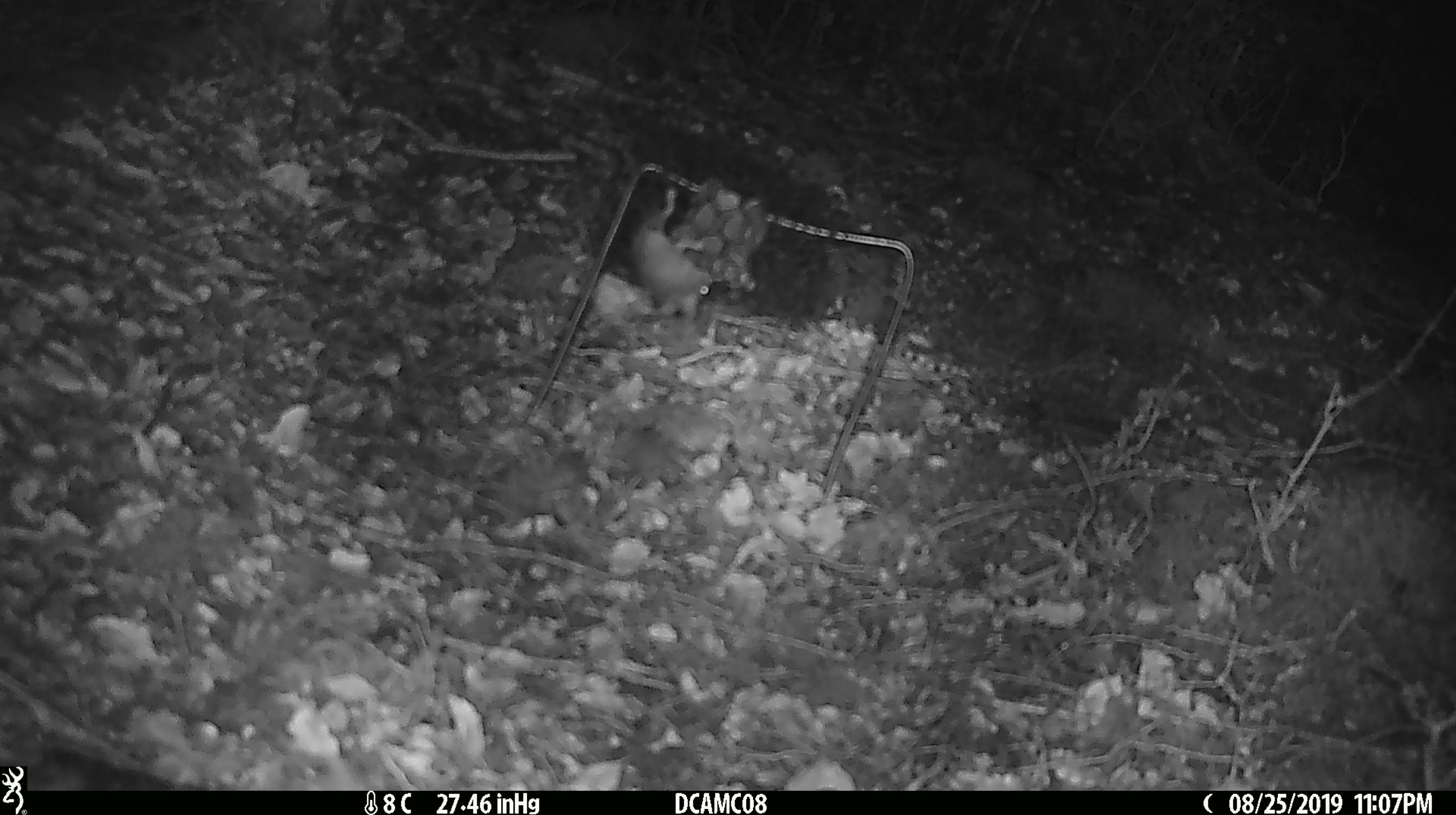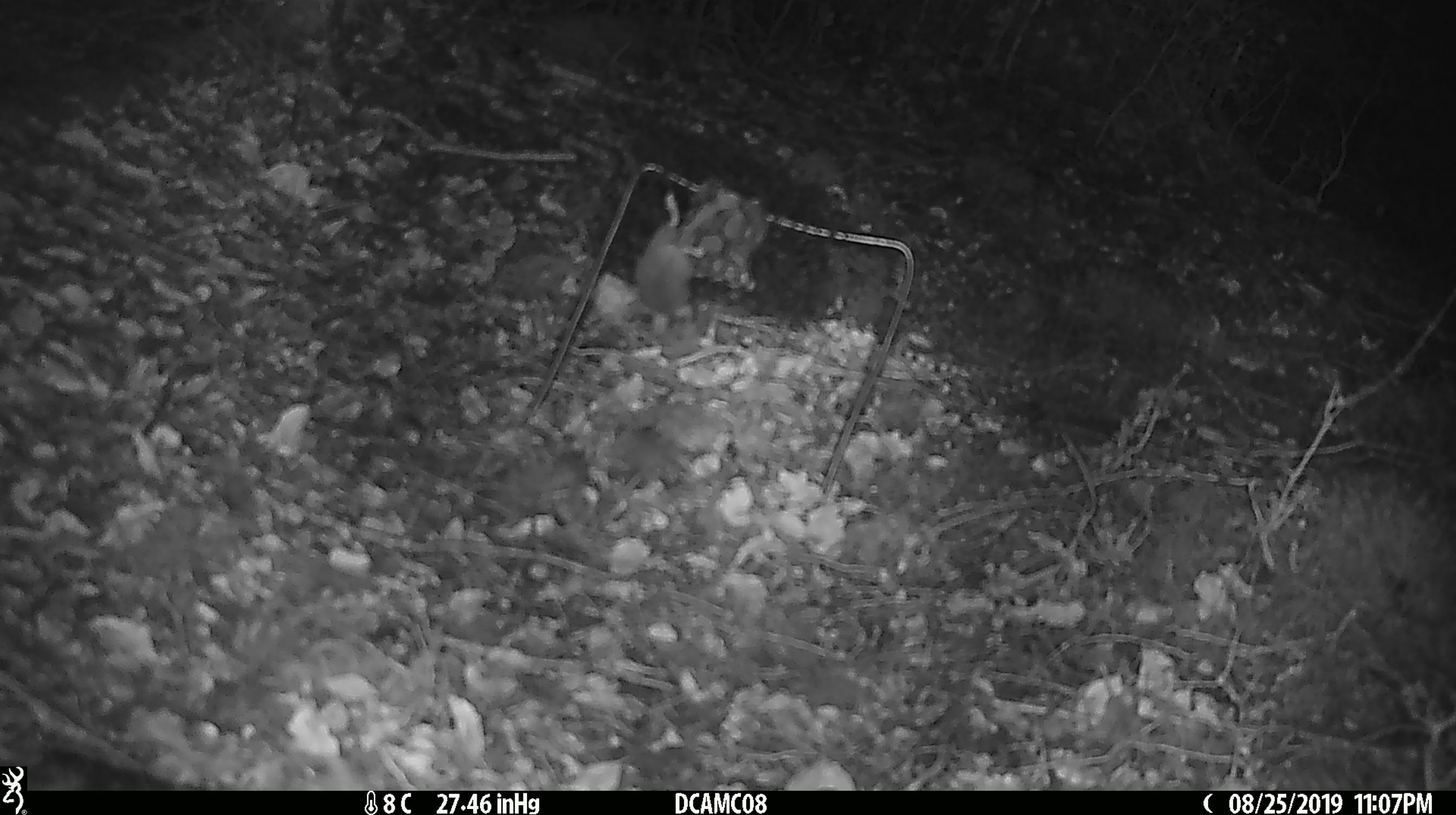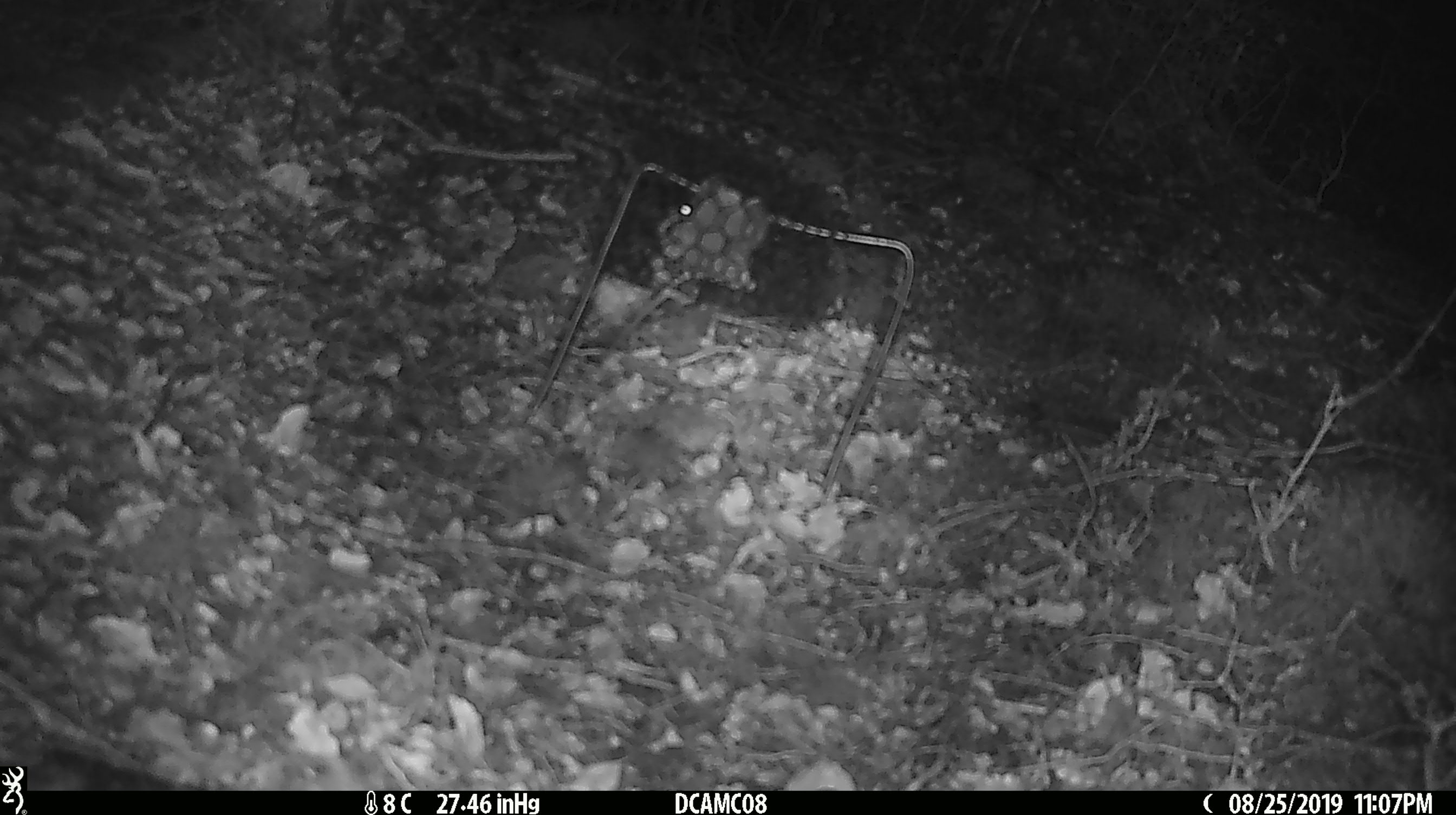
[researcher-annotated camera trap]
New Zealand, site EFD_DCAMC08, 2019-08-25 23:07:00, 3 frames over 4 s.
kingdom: Animalia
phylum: Chordata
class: Mammalia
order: Rodentia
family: Muridae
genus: Mus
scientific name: Mus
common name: mouse